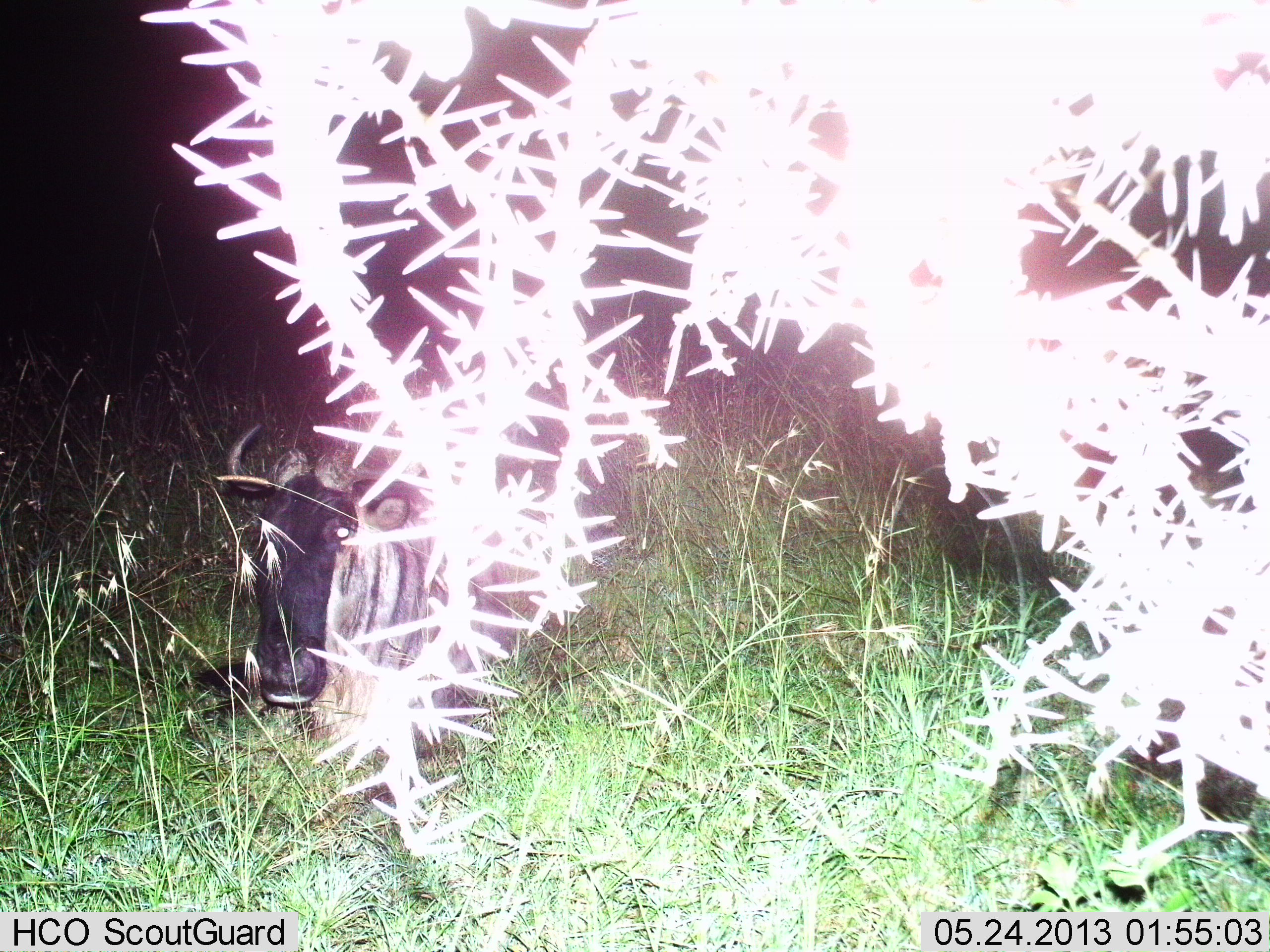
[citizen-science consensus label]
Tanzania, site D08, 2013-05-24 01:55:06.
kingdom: Animalia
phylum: Chordata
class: Mammalia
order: Artiodactyla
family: Bovidae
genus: Connochaetes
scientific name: Connochaetes taurinus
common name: blue wildebeest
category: wildebeest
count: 1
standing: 6%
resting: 91%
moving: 0%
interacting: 0%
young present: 0%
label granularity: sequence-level